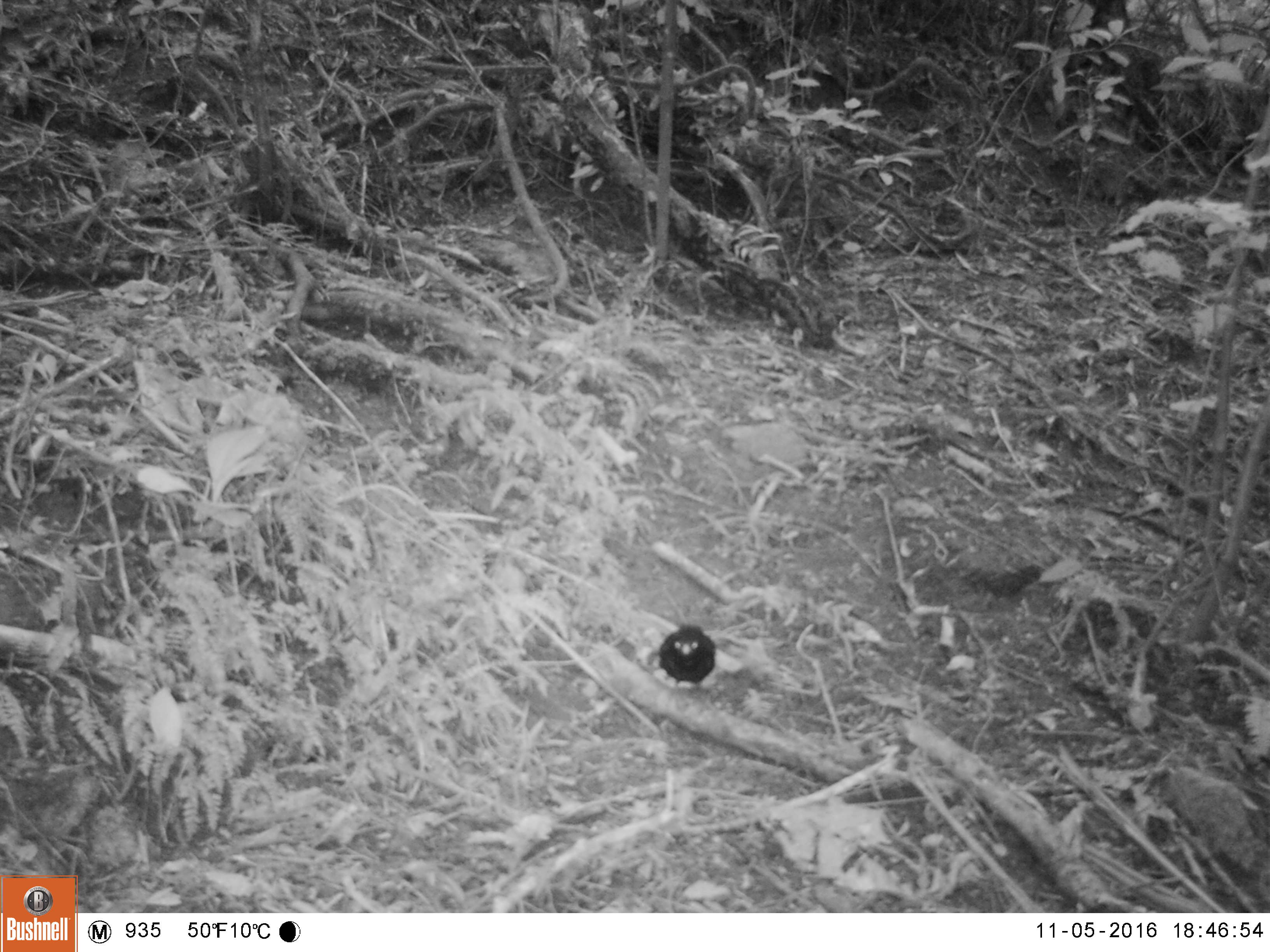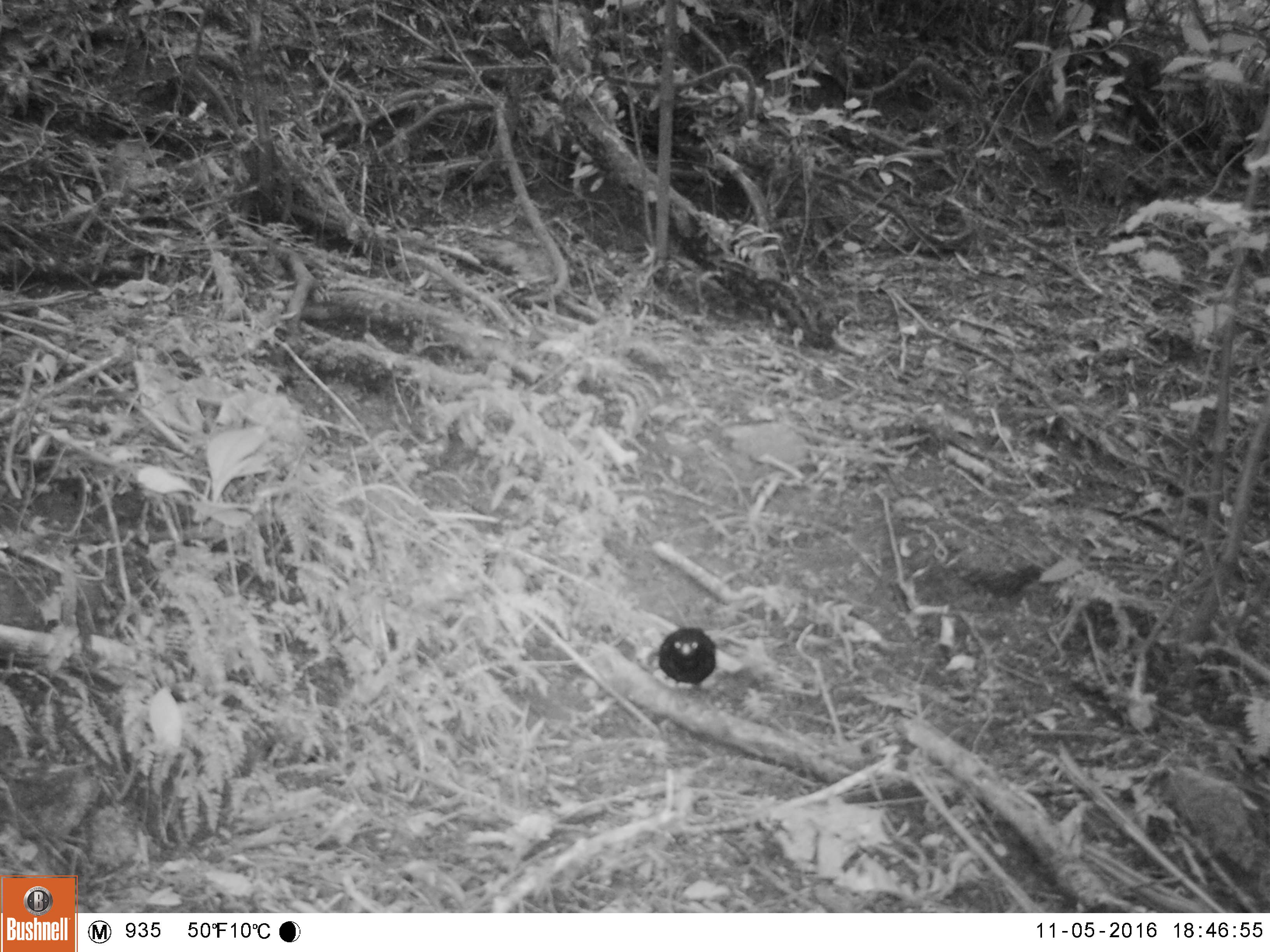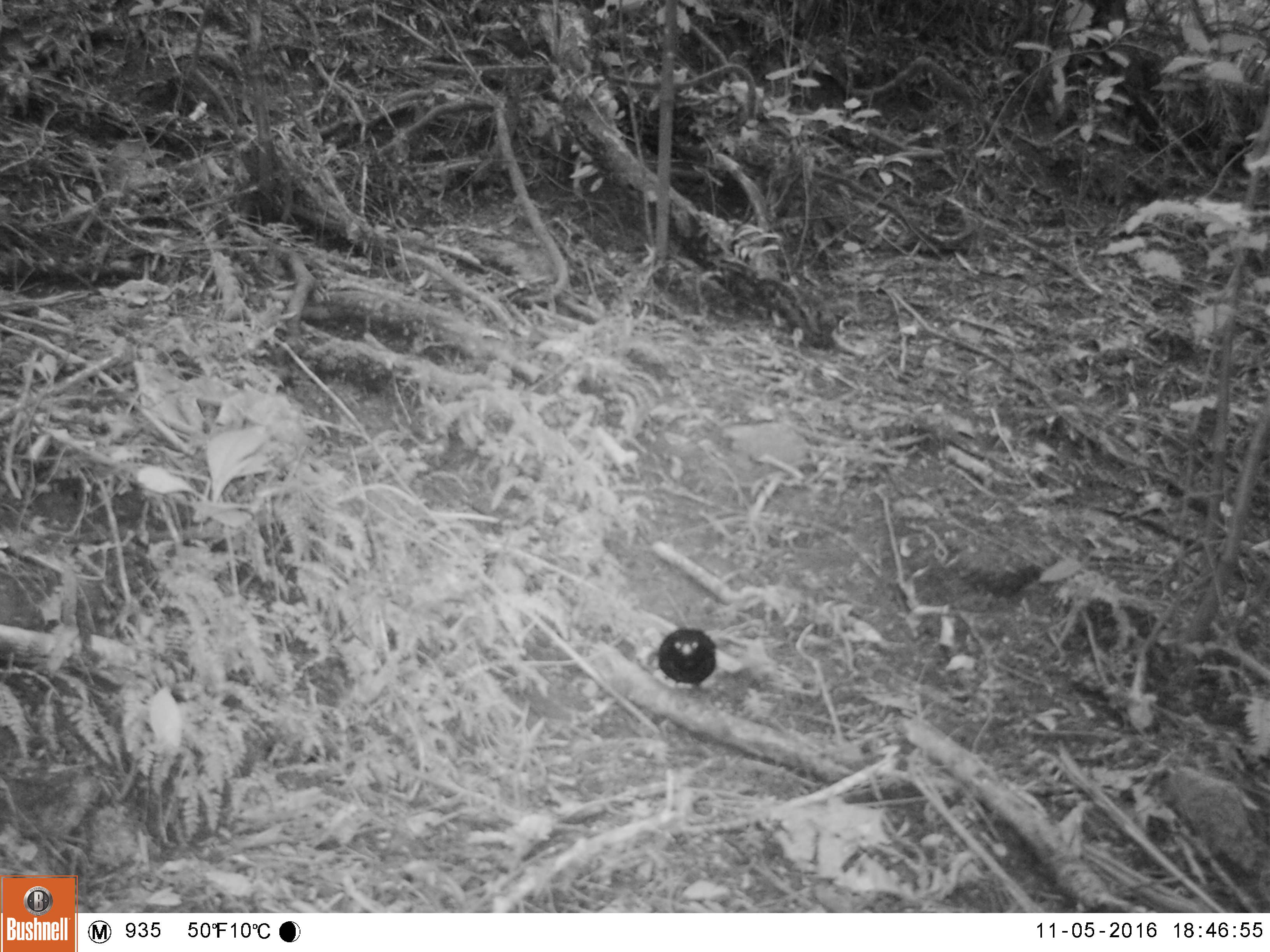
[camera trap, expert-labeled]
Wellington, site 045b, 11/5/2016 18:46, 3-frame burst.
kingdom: Animalia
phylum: Chordata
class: Aves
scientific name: Aves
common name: bird